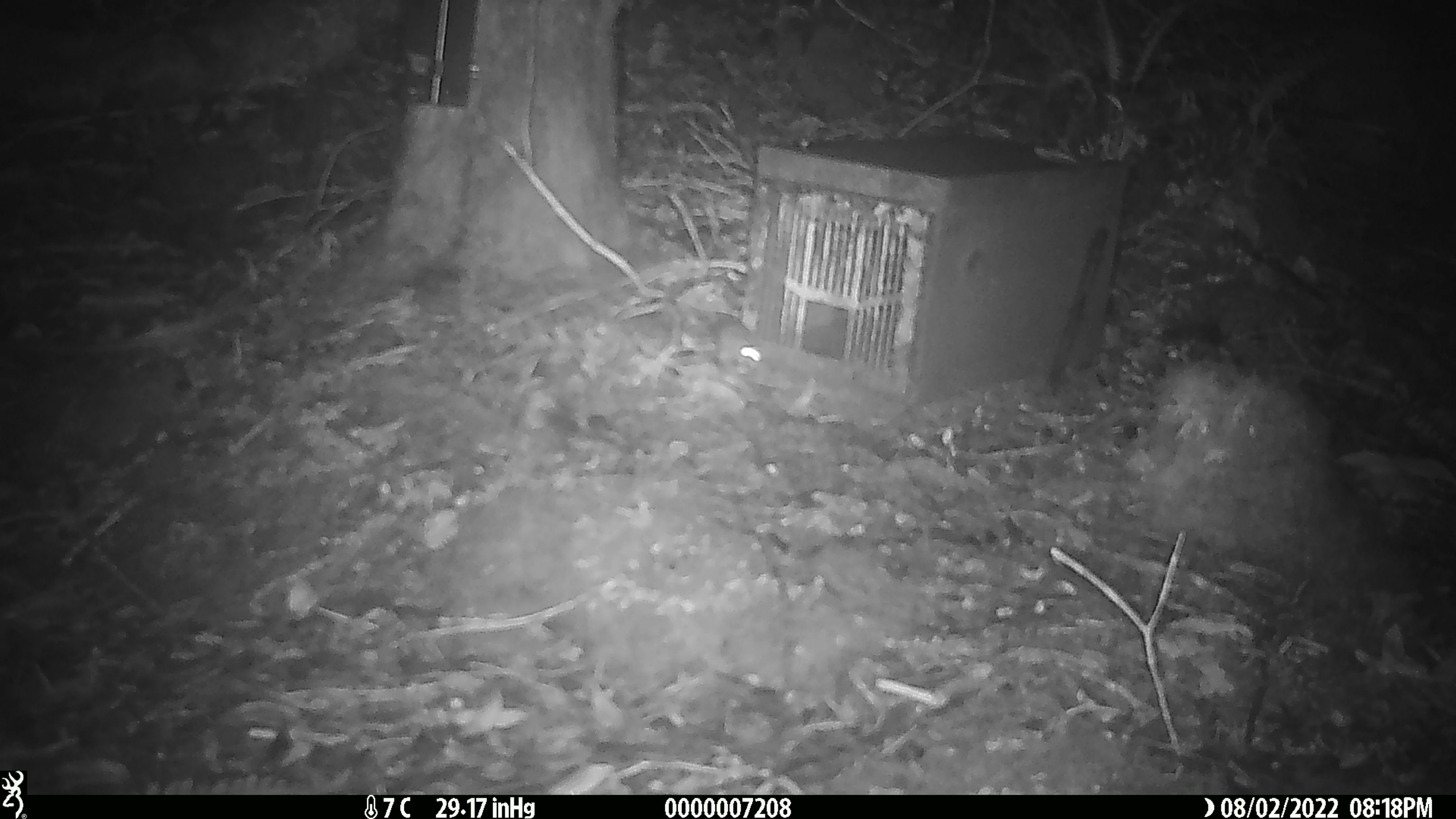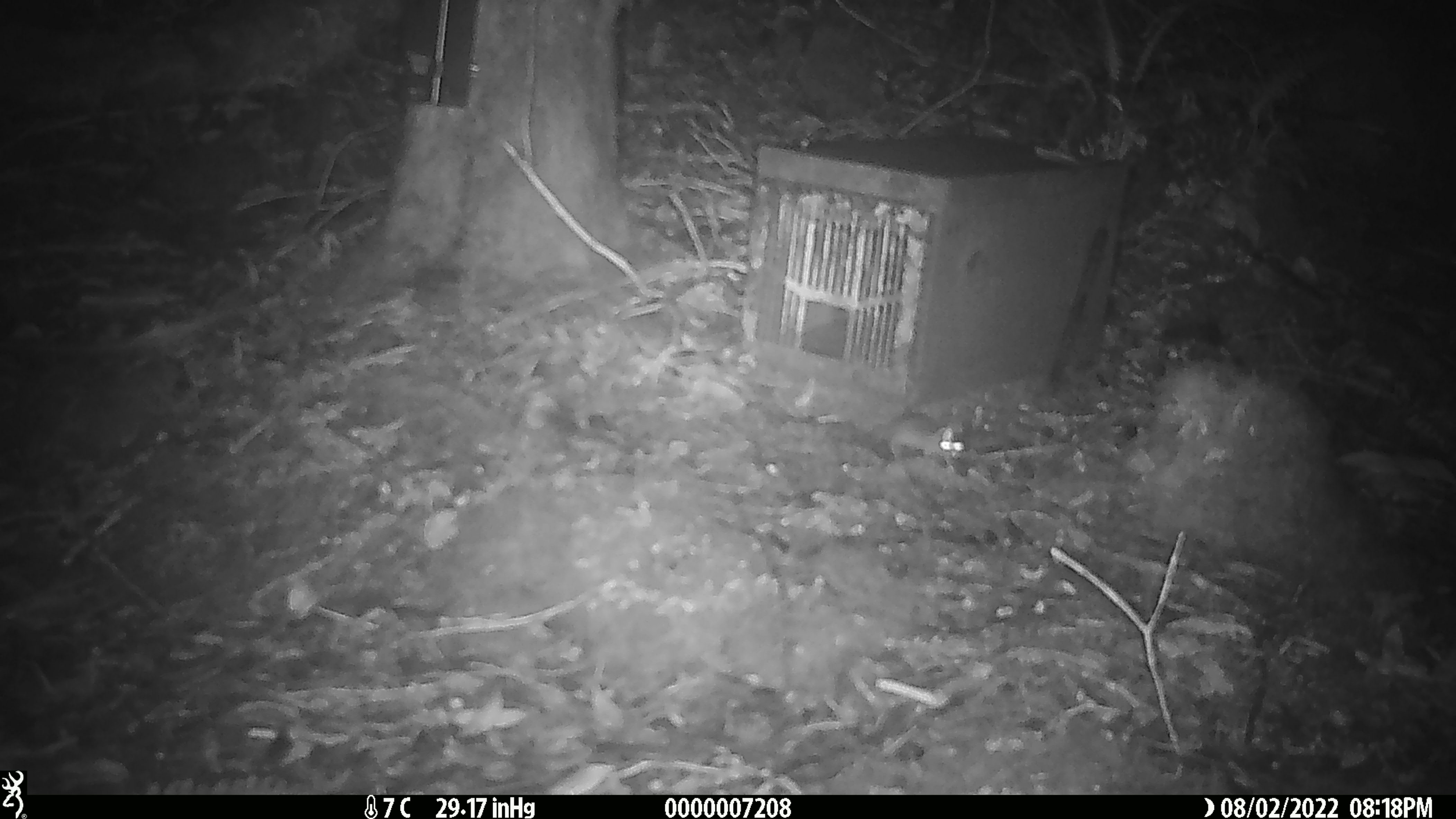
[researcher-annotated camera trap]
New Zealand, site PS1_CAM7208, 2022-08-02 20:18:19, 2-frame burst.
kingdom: Animalia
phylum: Chordata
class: Mammalia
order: Rodentia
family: Muridae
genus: Mus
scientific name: Mus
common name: mouse